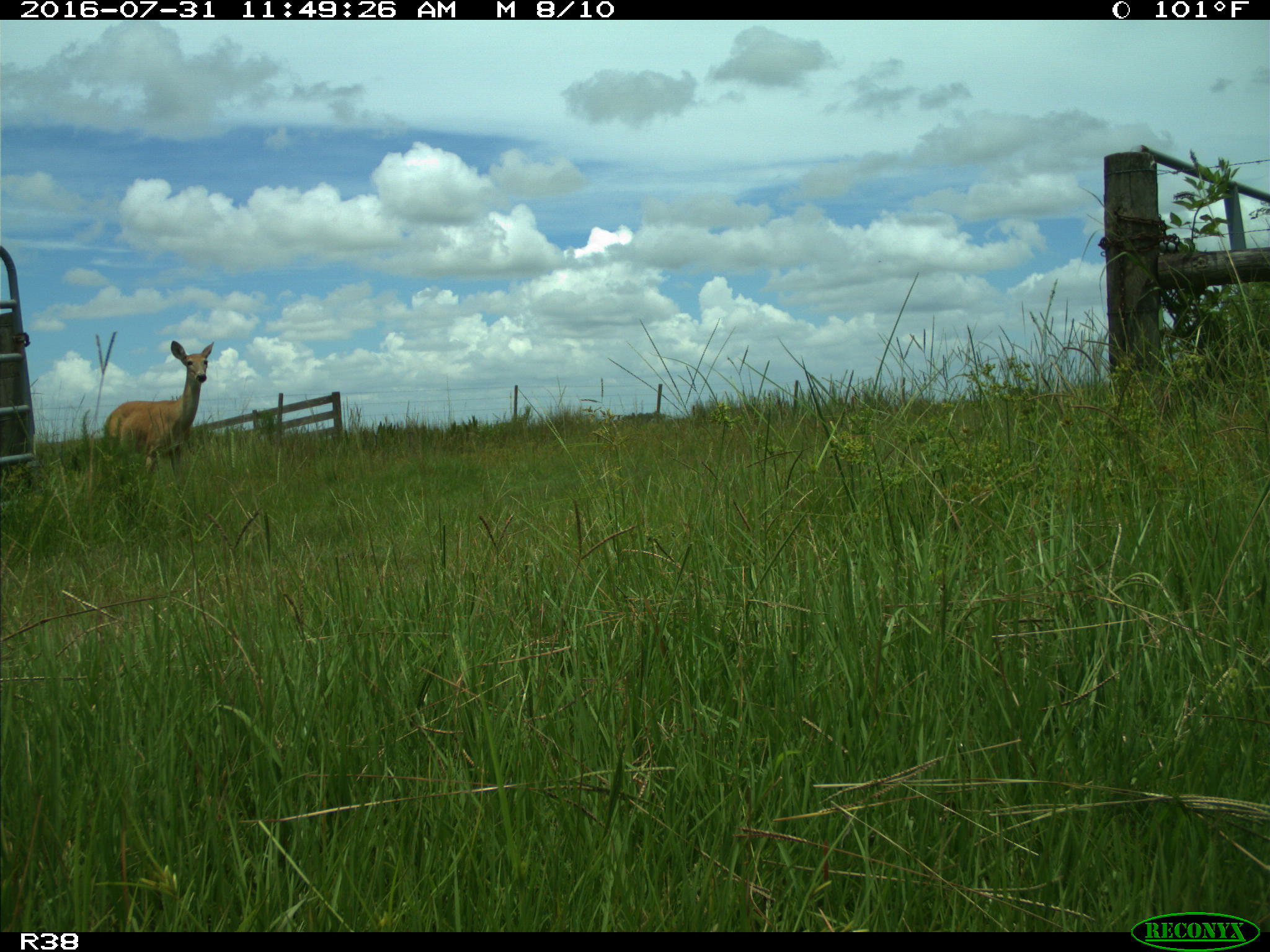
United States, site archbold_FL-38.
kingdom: Animalia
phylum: Chordata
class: Mammalia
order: Artiodactyla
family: Cervidae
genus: Odocoileus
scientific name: Odocoileus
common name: deer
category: unidentified deer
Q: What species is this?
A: Unidentified deer (deer) (Odocoileus).